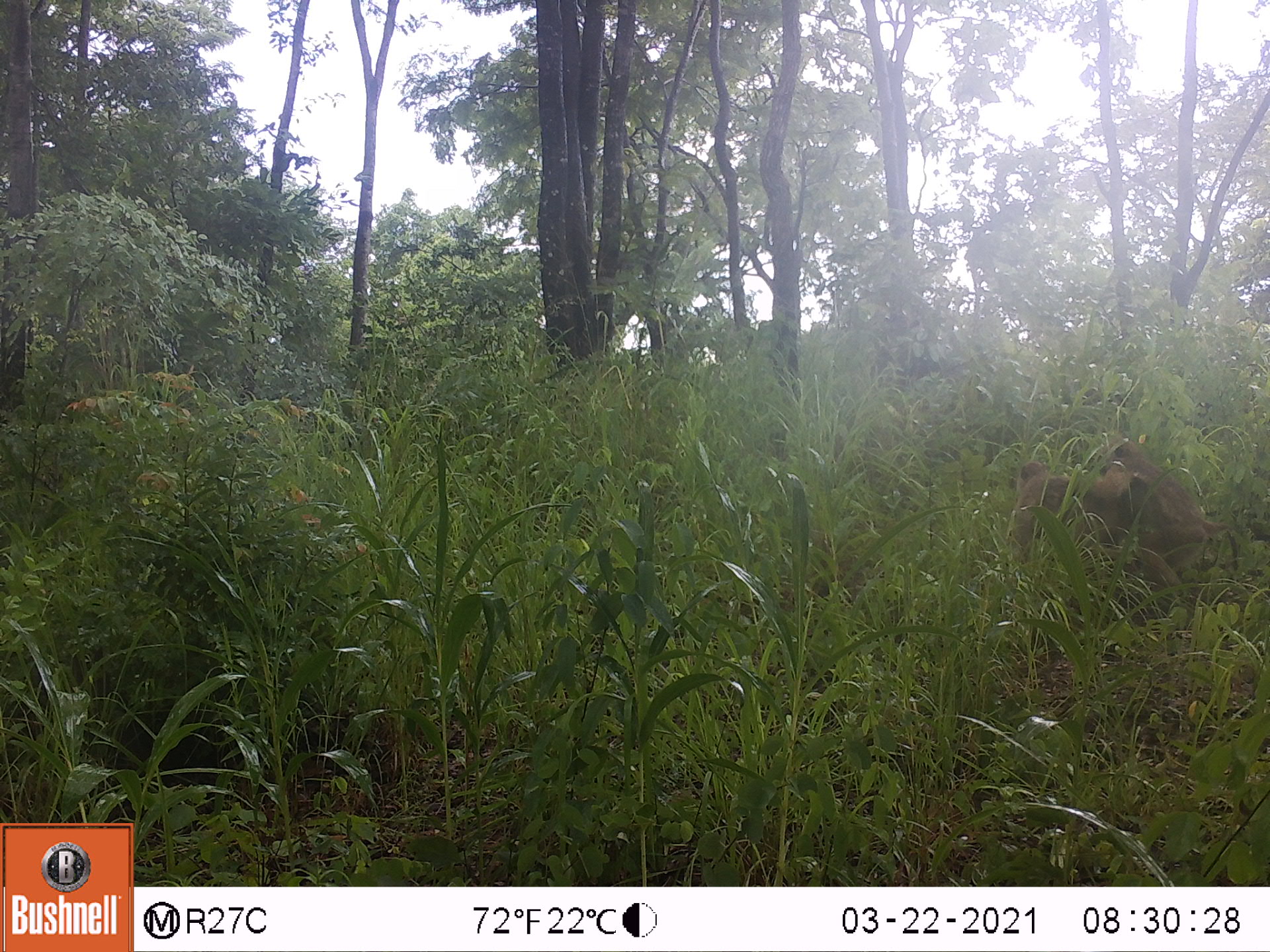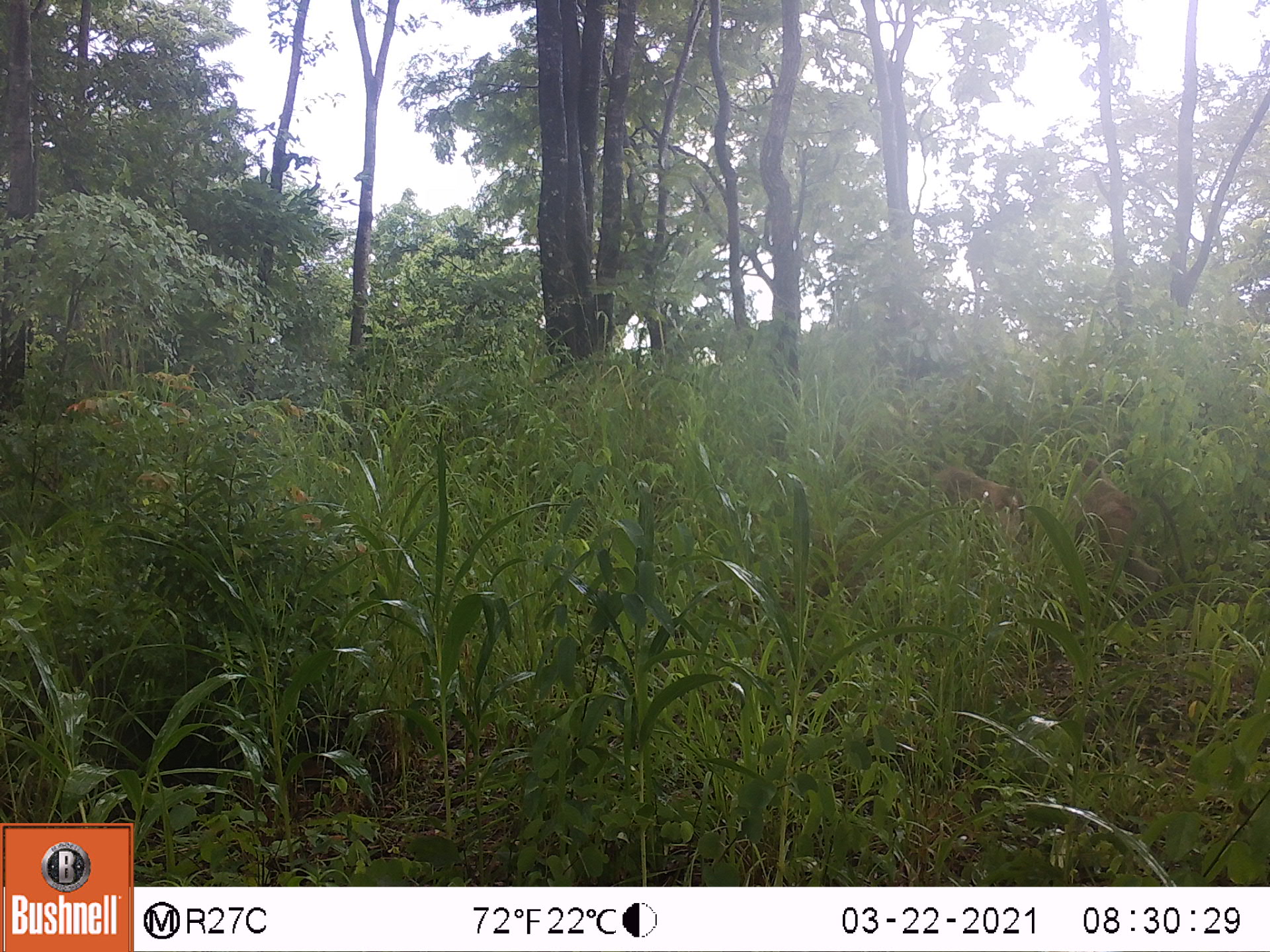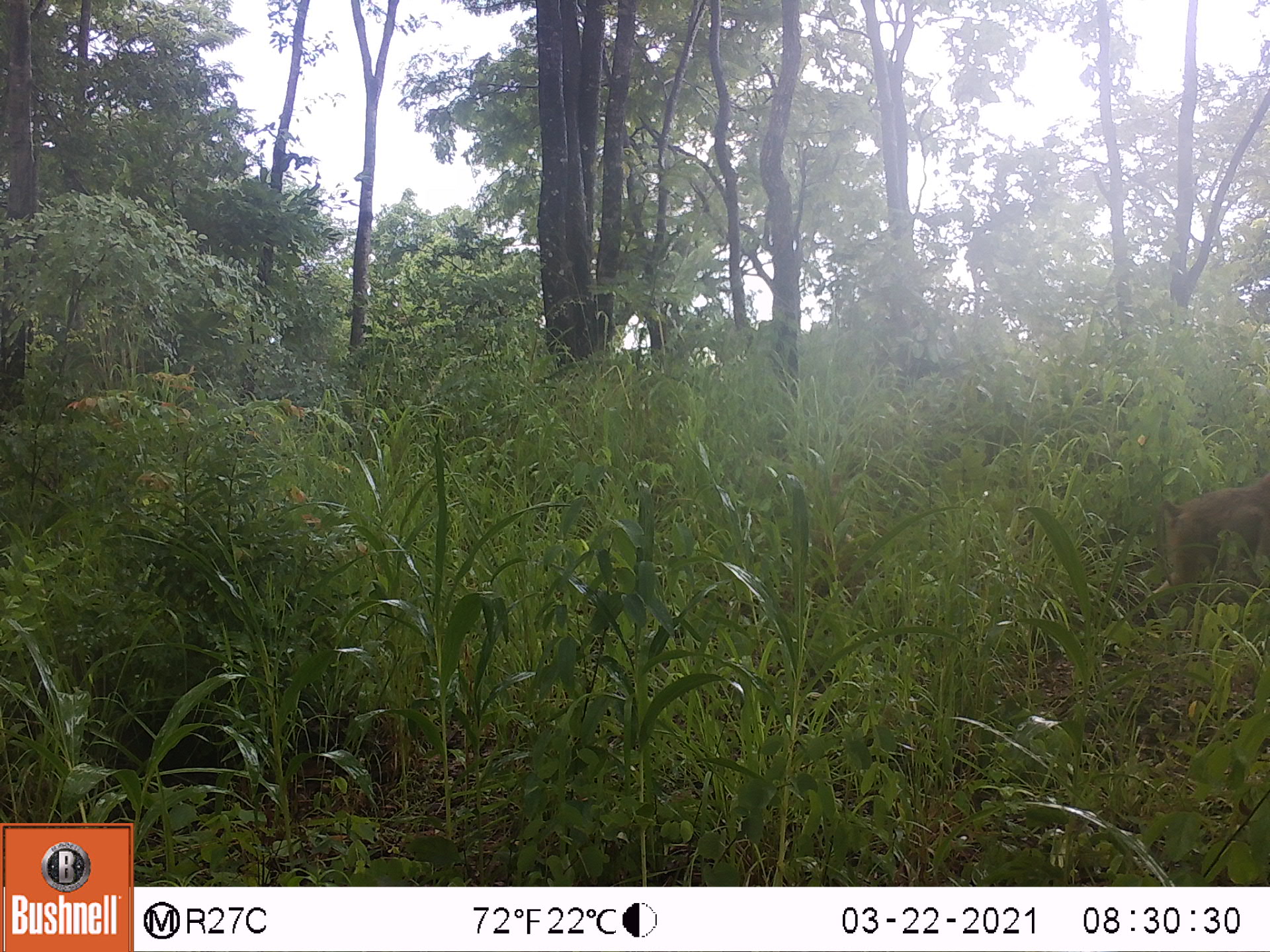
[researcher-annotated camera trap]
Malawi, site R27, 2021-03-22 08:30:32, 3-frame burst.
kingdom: Animalia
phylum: Chordata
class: Mammalia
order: Primates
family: Cercopithecidae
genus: Papio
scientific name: Papio cynocephalus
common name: yellow baboon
Yellow baboon (Papio cynocephalus), count 2.